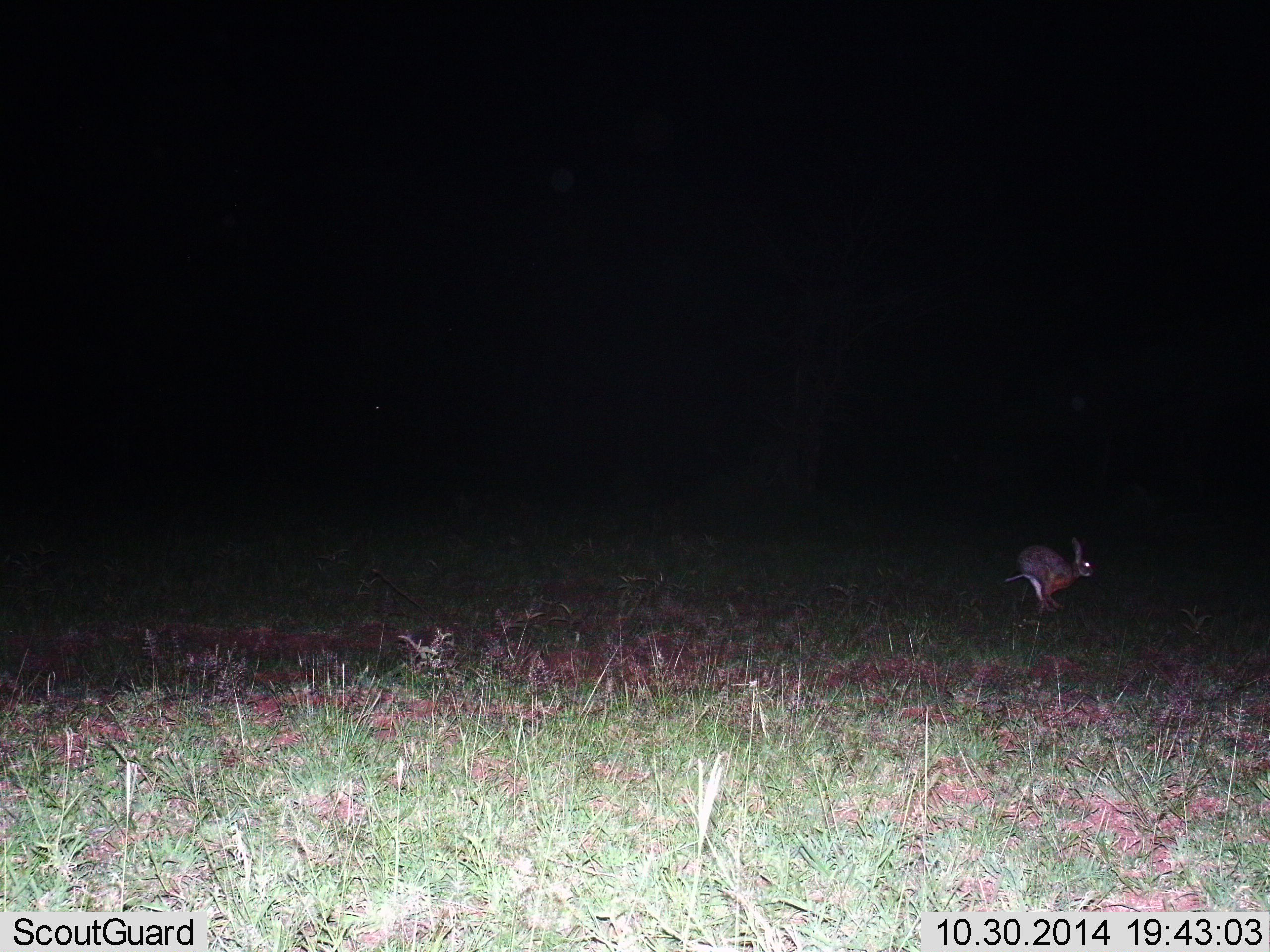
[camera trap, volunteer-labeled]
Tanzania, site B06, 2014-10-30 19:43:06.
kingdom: Animalia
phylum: Chordata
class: Mammalia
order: Lagomorpha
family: Leporidae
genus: Lepus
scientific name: Lepus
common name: hare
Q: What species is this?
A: Hare (Lepus).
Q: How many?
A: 1.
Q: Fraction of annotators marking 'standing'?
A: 0%.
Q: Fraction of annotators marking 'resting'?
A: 0%.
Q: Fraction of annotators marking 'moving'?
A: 100%.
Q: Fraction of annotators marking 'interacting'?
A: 0%.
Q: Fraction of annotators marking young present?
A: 0%.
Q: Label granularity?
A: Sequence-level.